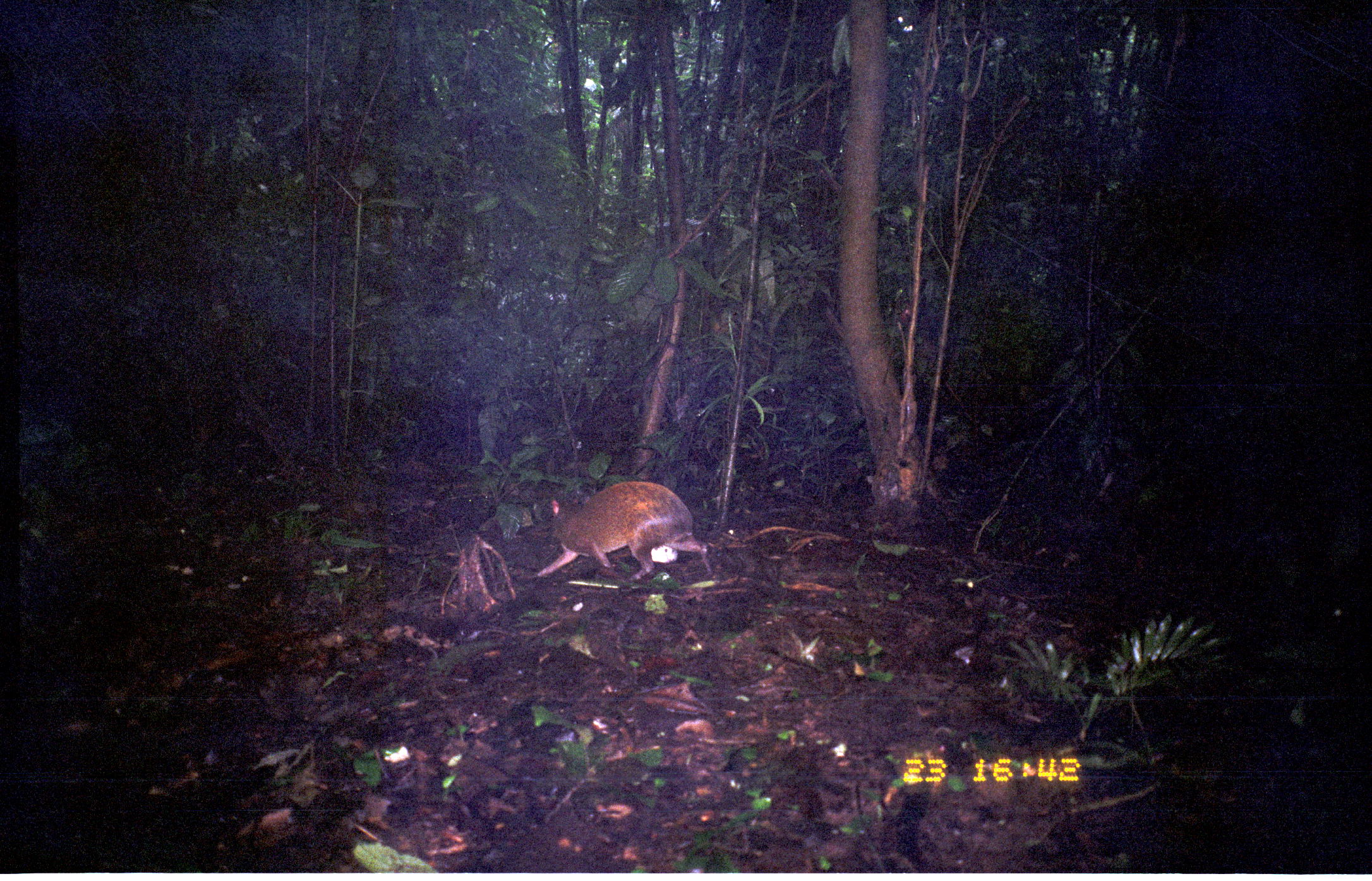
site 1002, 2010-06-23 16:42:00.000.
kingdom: Animalia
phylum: Chordata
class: Mammalia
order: Rodentia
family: Dasyproctidae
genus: Dasyprocta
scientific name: Dasyprocta punctata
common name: central american agouti